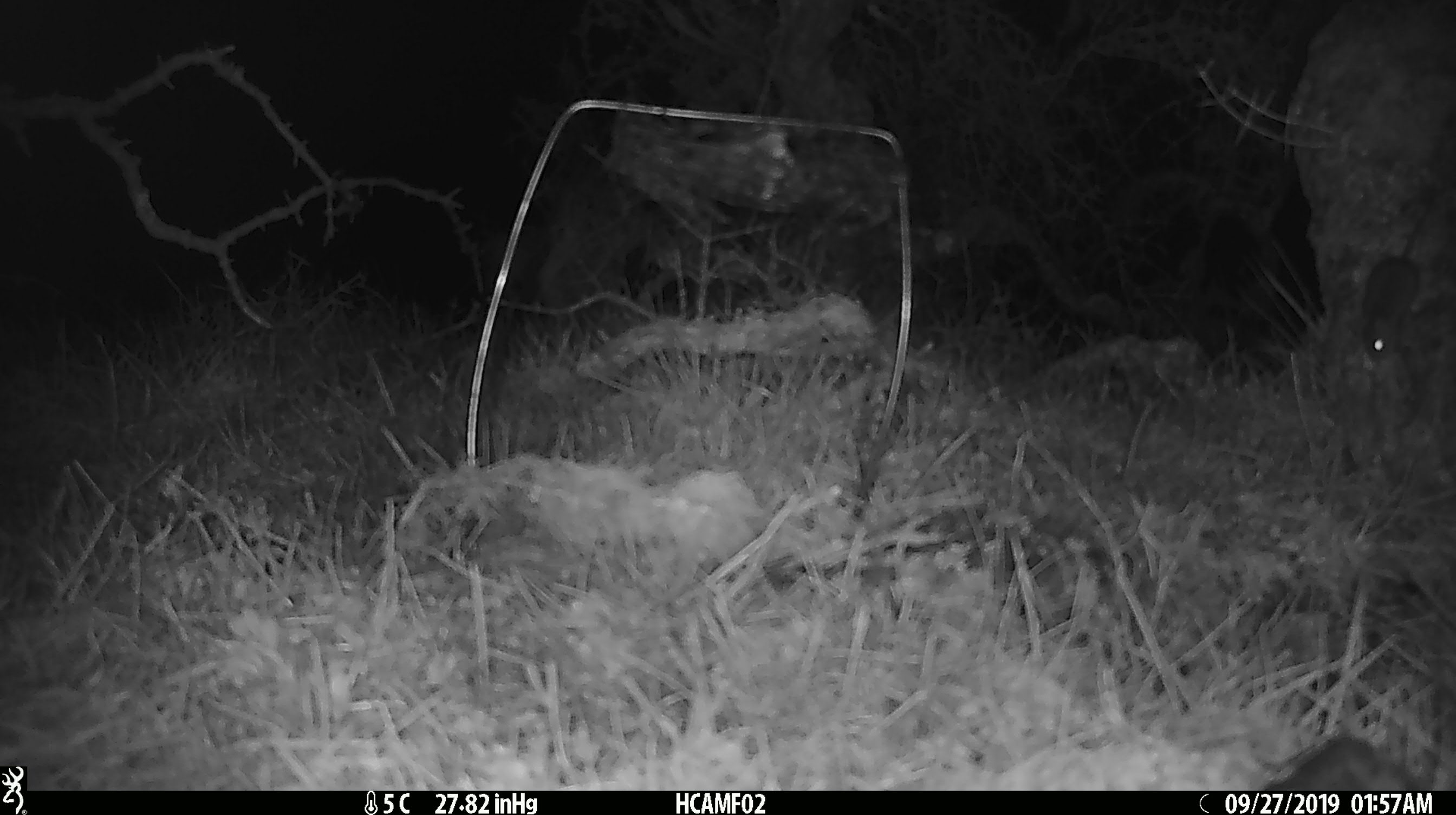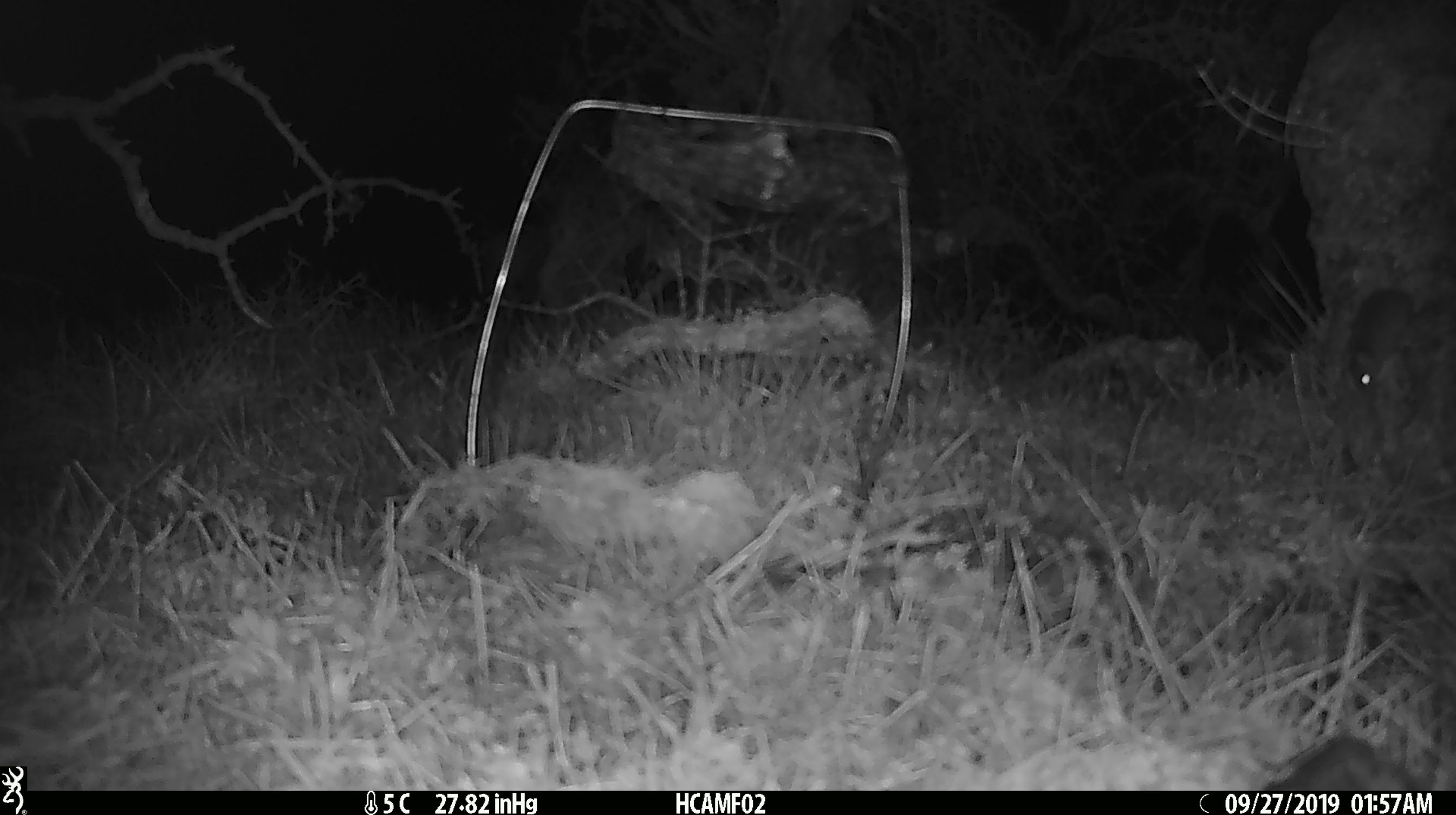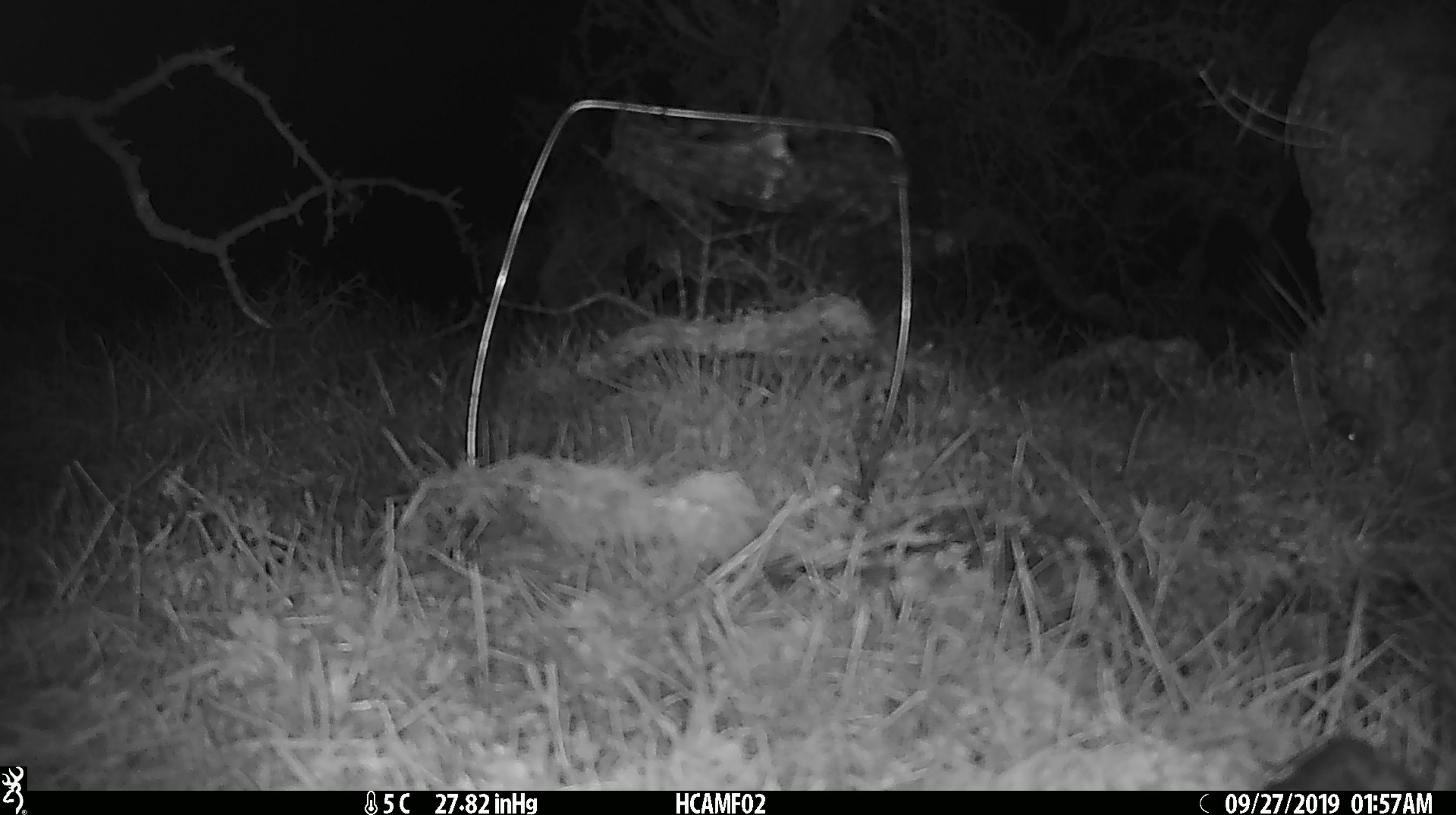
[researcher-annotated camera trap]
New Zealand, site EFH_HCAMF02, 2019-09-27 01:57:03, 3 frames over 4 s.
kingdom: Animalia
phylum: Chordata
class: Mammalia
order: Rodentia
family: Muridae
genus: Mus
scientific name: Mus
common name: mouse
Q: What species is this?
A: Mouse (Mus).